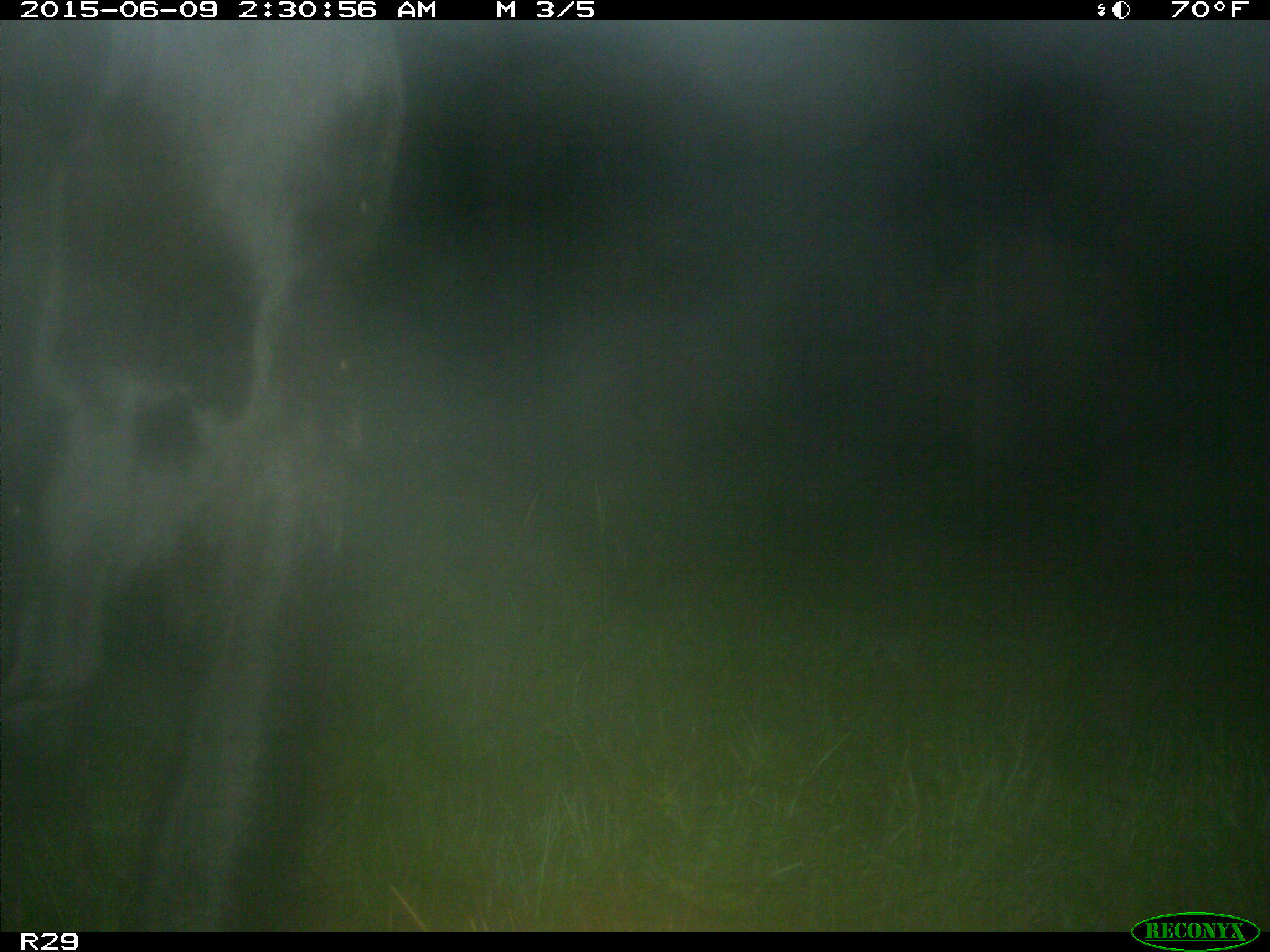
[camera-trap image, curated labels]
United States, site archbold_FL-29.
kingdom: Animalia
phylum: Chordata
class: Mammalia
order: Artiodactyla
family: Bovidae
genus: Bos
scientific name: Bos taurus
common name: domestic cow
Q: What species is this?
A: Bos taurus (domestic cow).